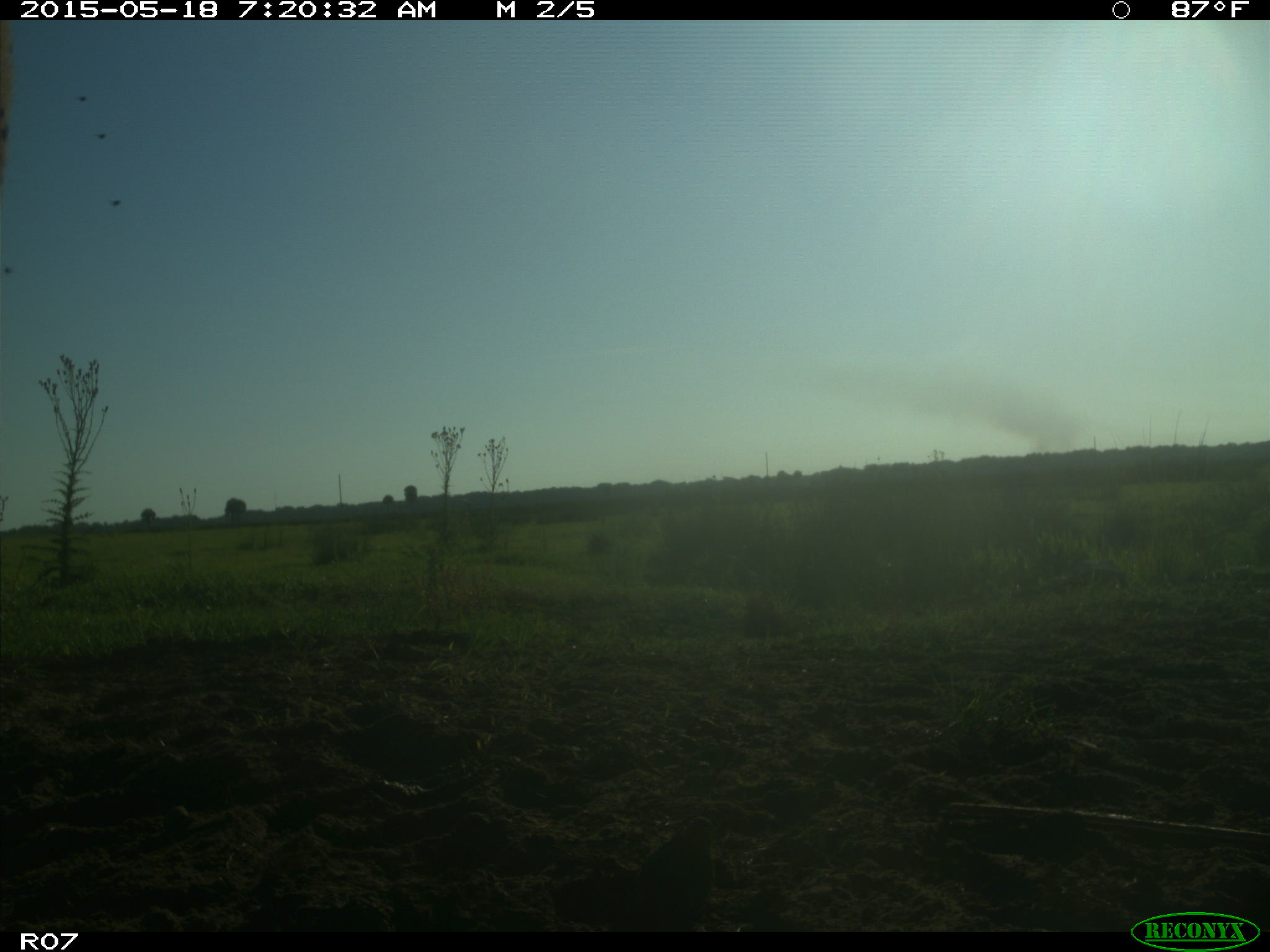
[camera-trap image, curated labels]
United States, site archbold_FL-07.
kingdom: Animalia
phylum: Chordata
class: Mammalia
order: Artiodactyla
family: Bovidae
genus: Bos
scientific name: Bos taurus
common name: domestic cow